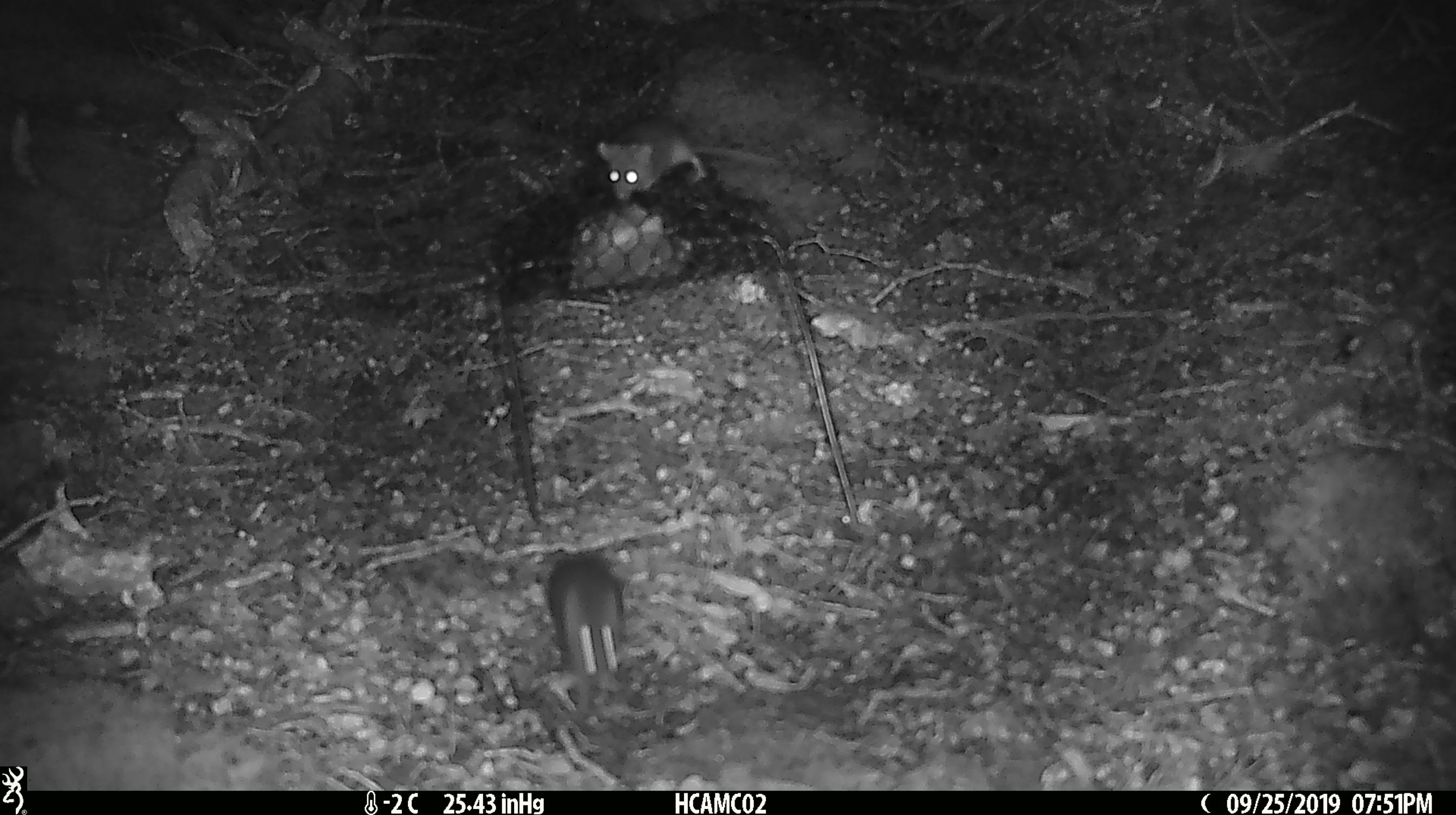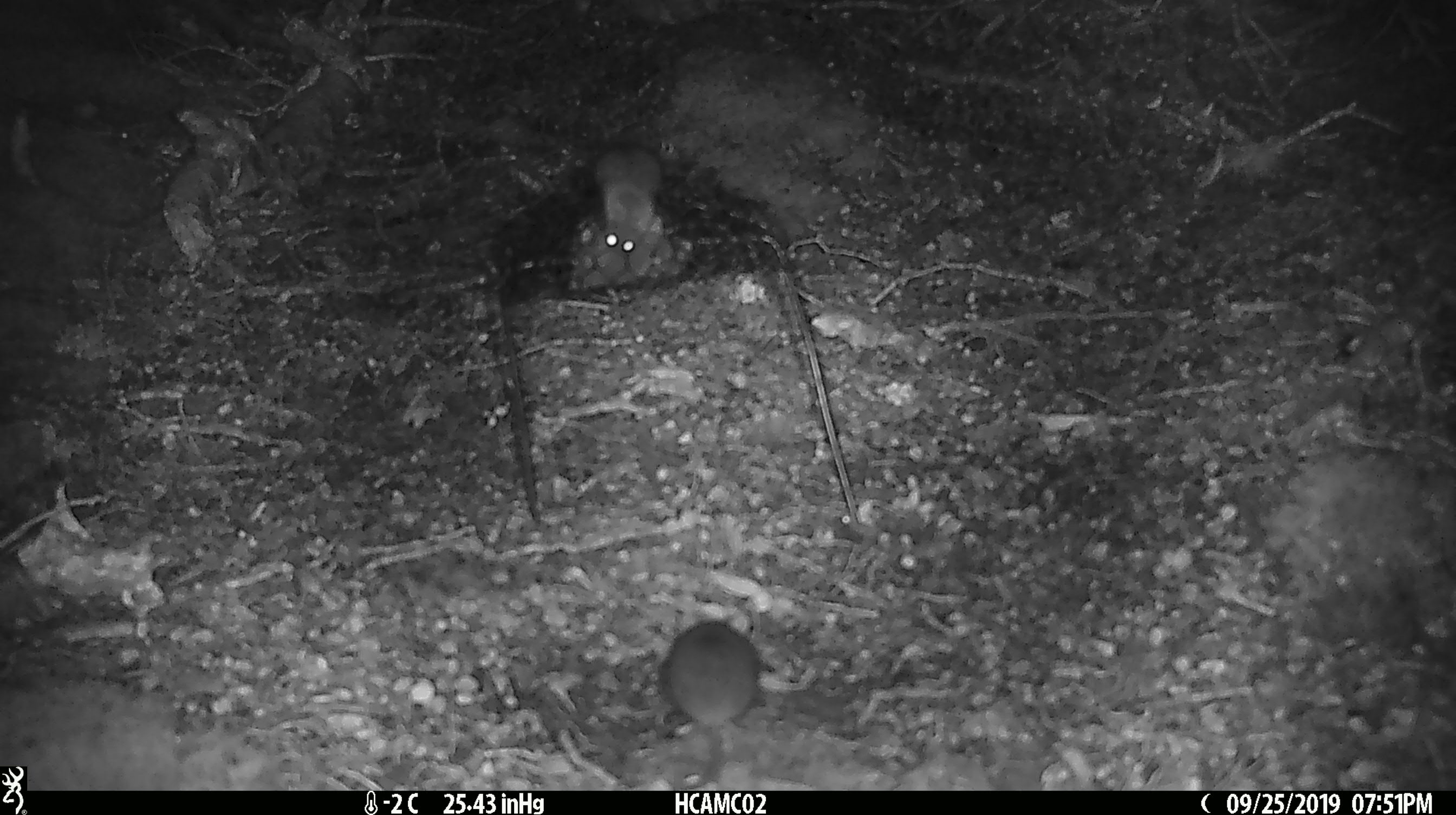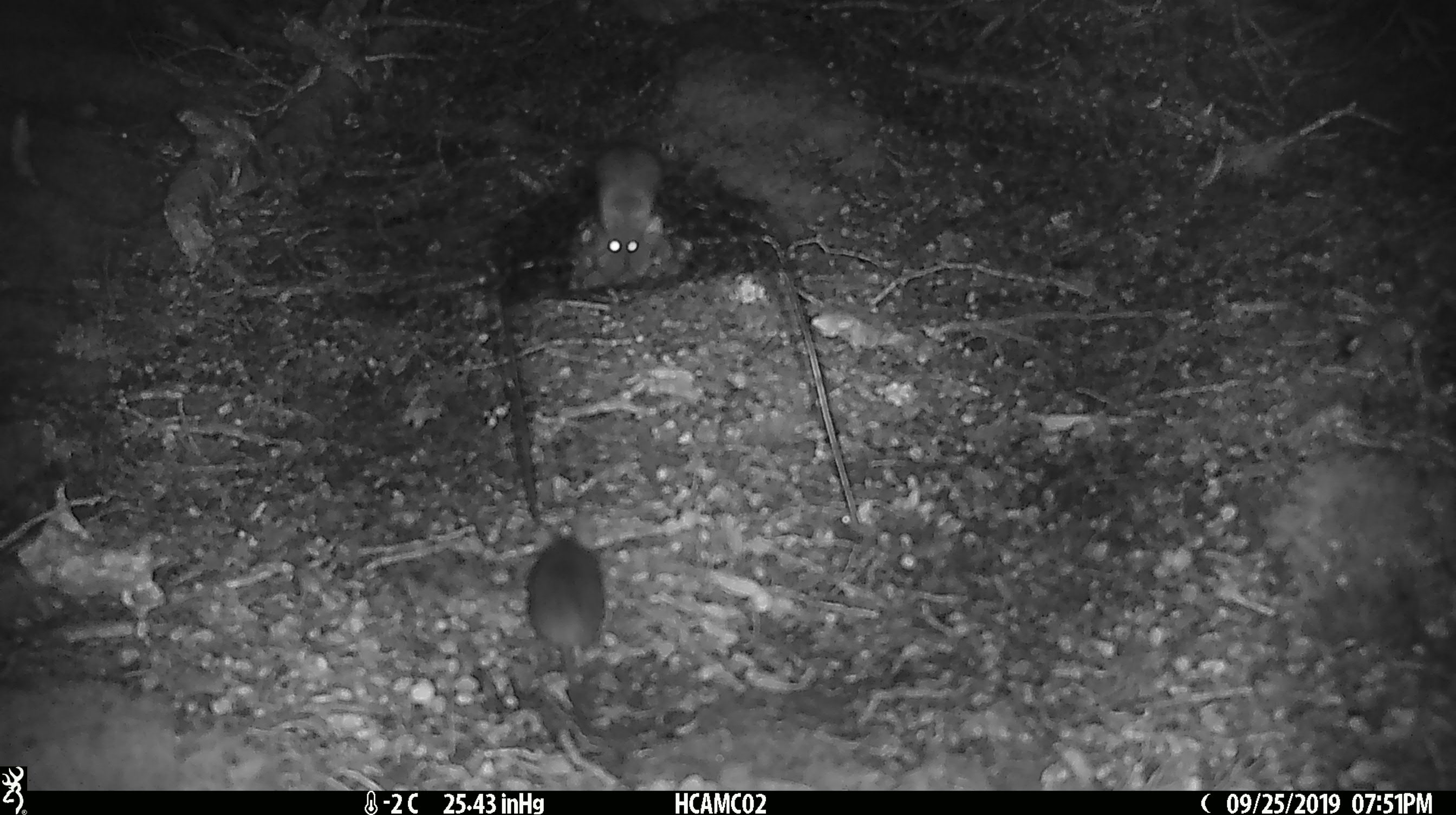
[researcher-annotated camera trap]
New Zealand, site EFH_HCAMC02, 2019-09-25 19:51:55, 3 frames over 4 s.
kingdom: Animalia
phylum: Chordata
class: Mammalia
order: Rodentia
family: Muridae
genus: Mus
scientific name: Mus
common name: mouse